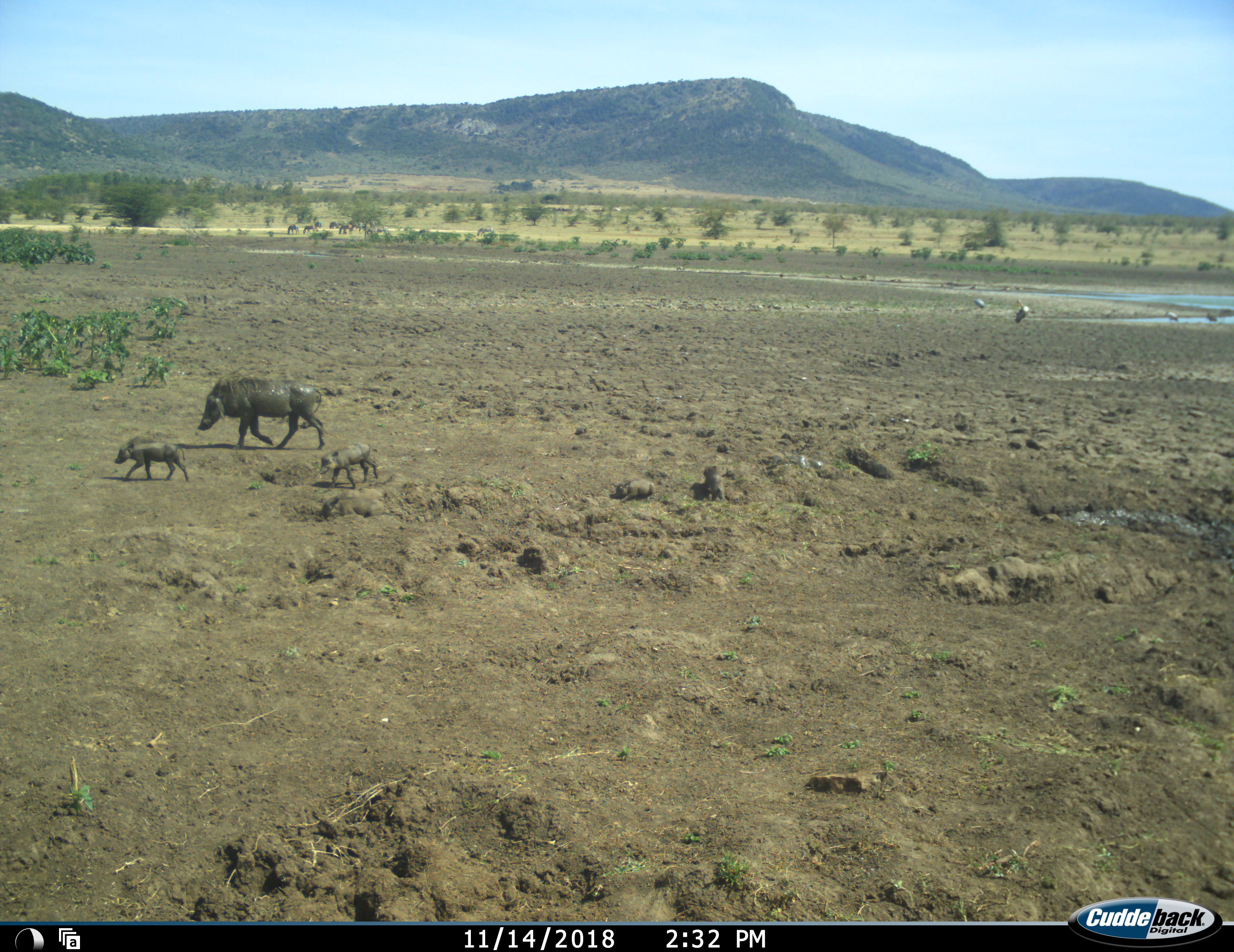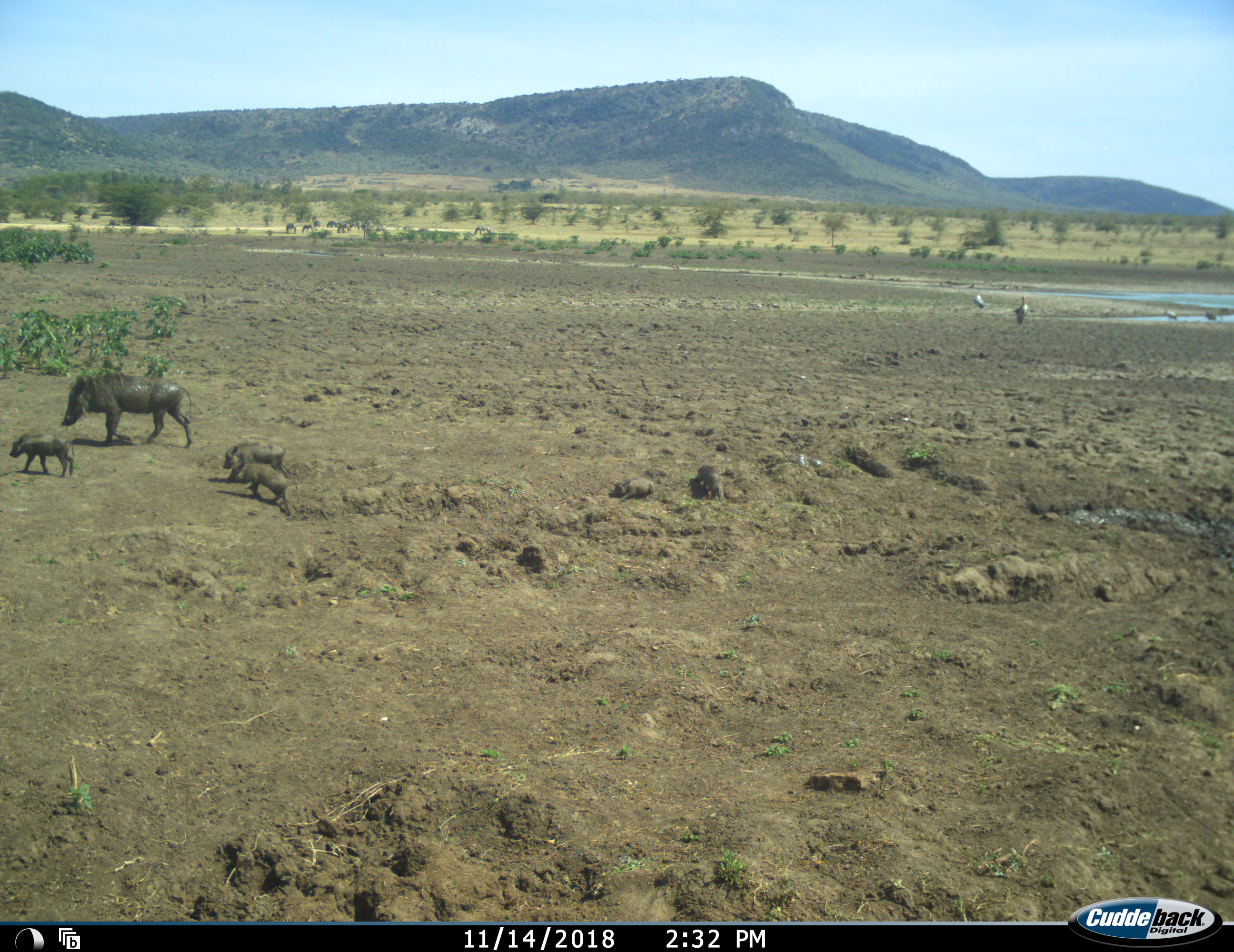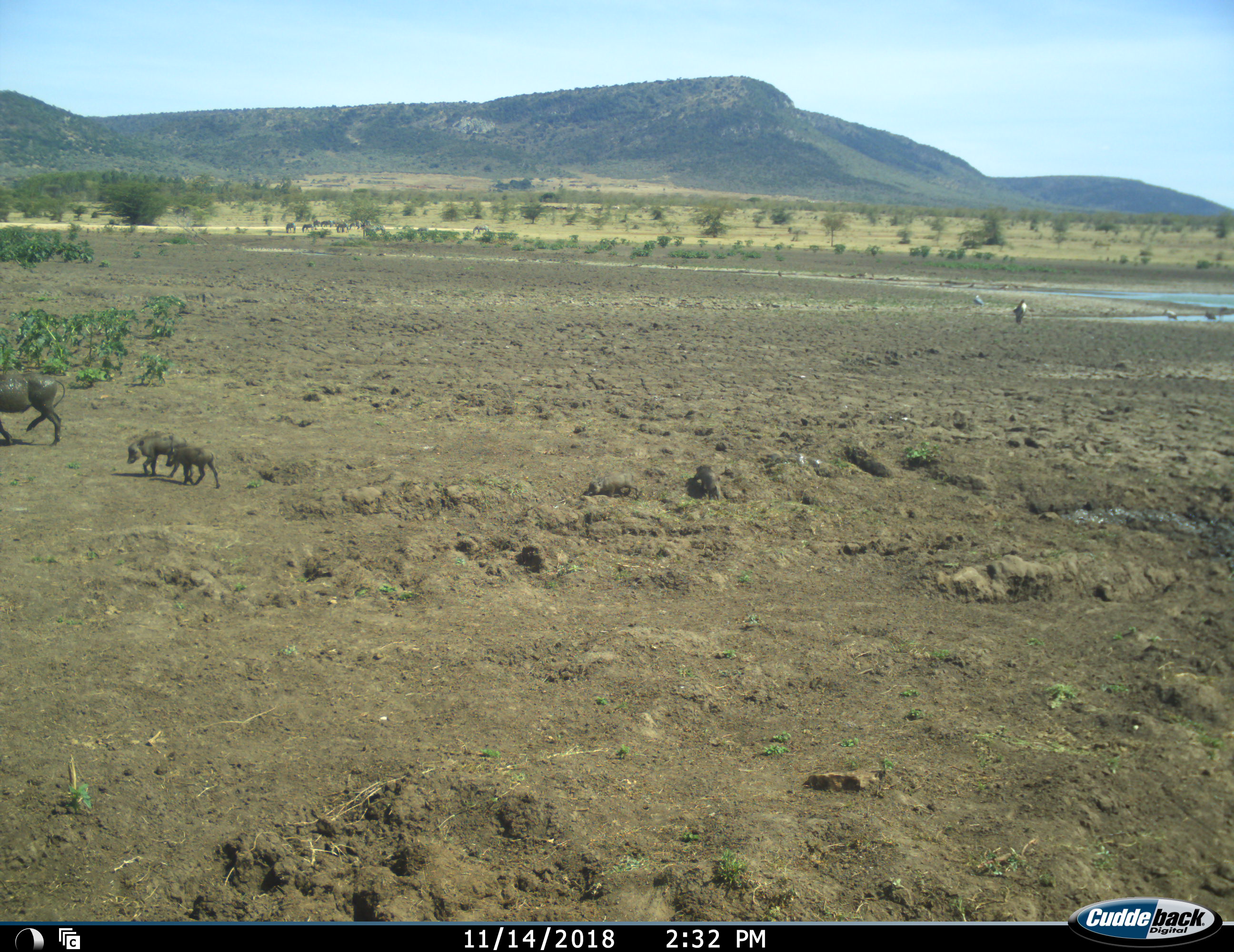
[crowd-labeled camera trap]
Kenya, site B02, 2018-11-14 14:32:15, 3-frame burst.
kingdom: Animalia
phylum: Chordata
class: Aves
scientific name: Aves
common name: bird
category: birdother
Birdother (bird) (Aves), count 4. Behavior (volunteer vote fractions): standing 100%, resting 0%, moving 17%, interacting 0%. Young present (vote fraction): 0%. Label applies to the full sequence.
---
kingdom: Animalia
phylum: Chordata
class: Mammalia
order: Artiodactyla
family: Suidae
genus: Phacochoerus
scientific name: Phacochoerus africanus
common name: warthog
Warthog (Phacochoerus africanus), count 6. Behavior (volunteer vote fractions): standing 20%, resting 40%, moving 100%, interacting 10%. Young present (vote fraction): 100%. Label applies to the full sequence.